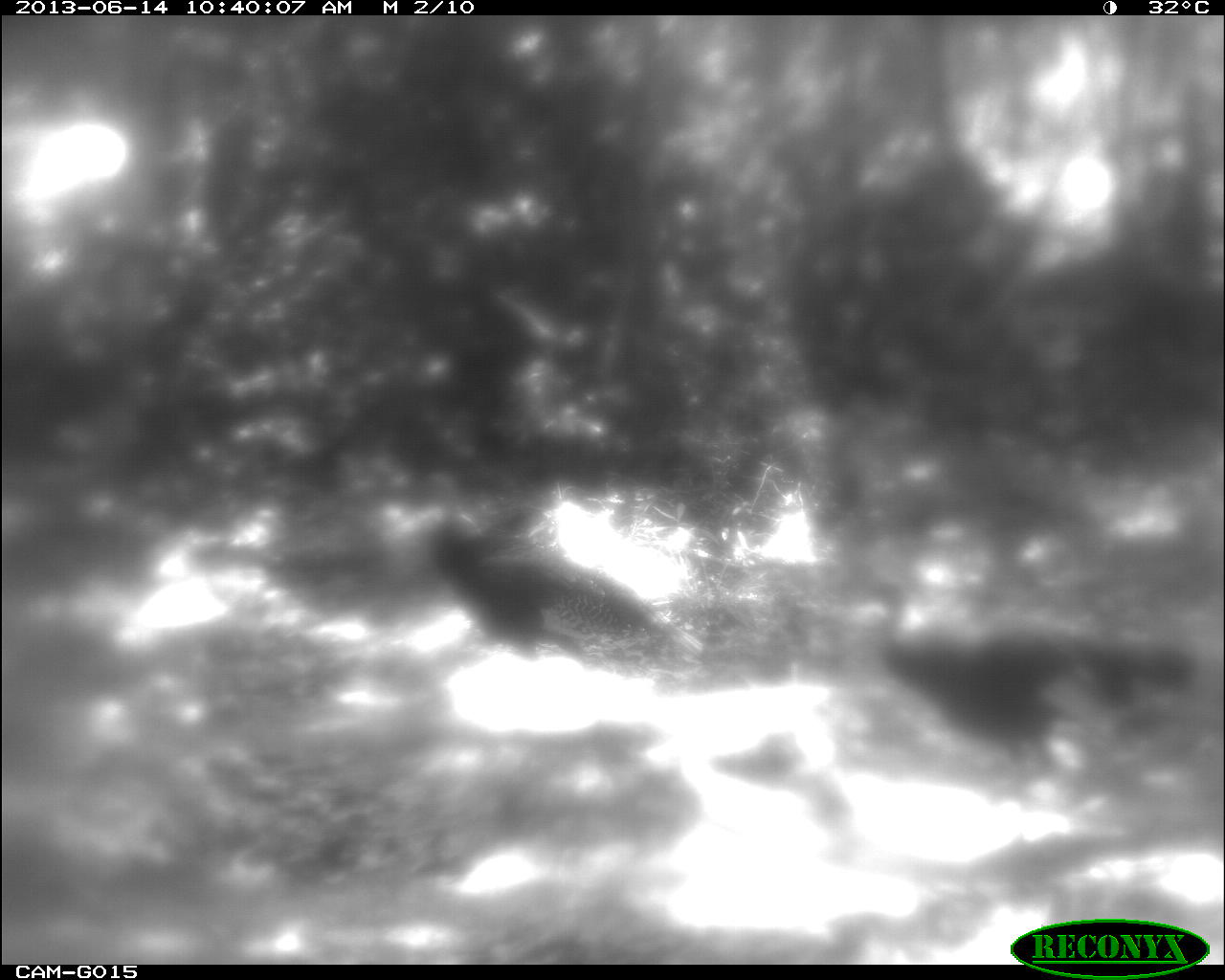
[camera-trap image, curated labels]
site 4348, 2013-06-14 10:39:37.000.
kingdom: Animalia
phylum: Chordata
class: Aves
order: Galliformes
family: Phasianidae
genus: Meleagris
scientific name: Meleagris ocellata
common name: ocellated turkey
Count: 2.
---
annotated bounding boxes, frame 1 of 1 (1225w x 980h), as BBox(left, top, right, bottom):
meleagris ocellata: BBox(853, 555, 1197, 780); BBox(381, 463, 708, 682)